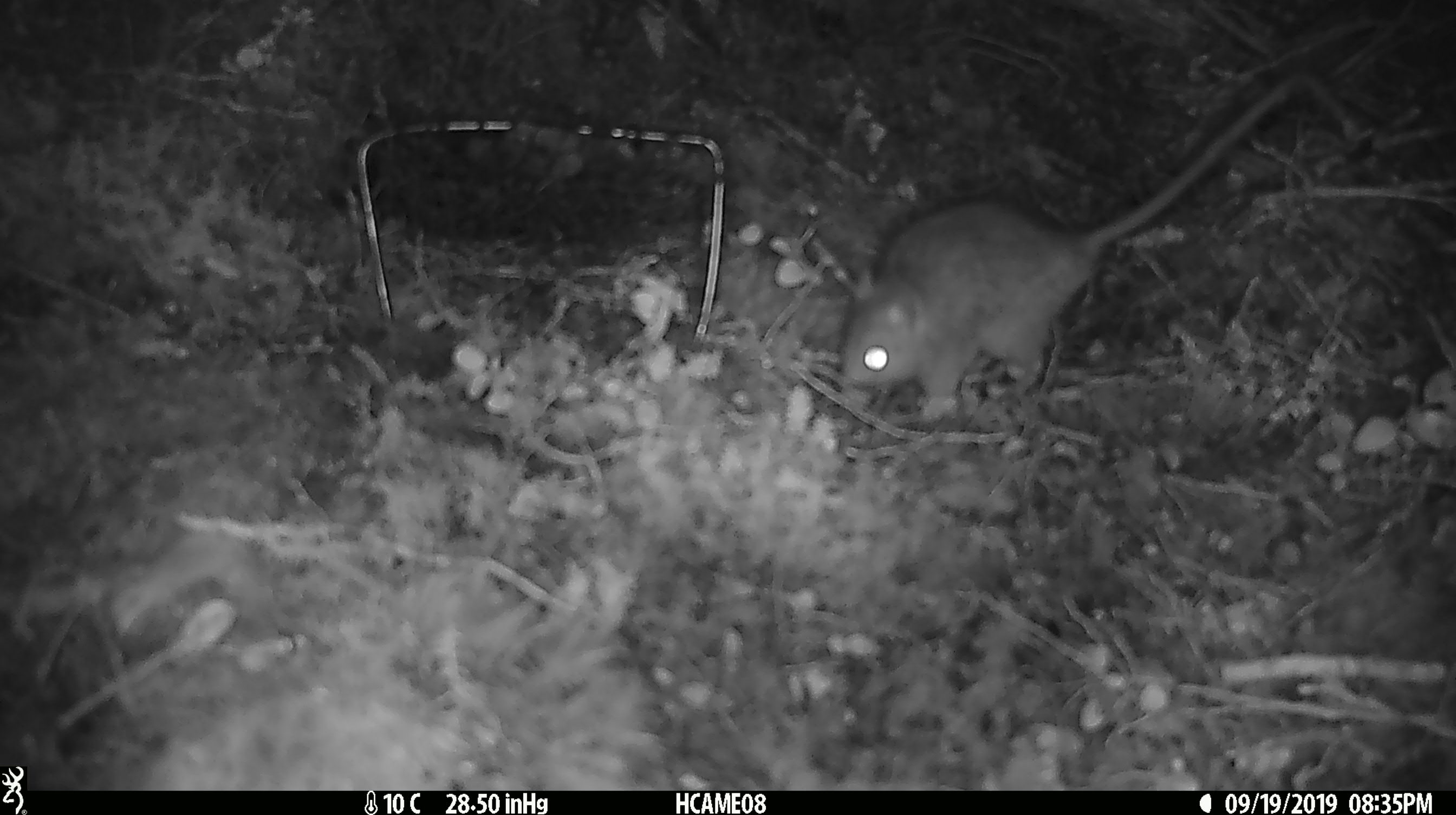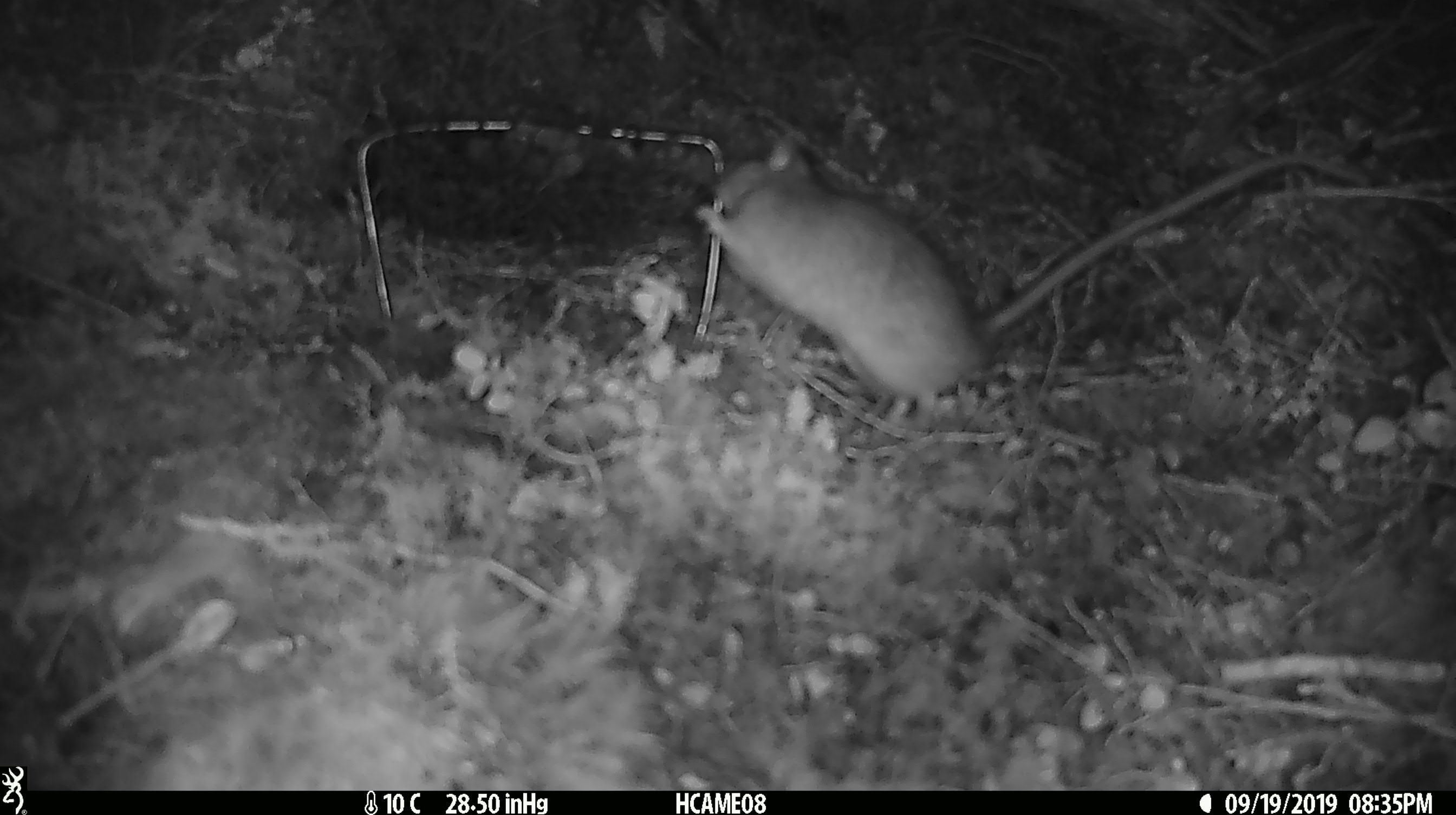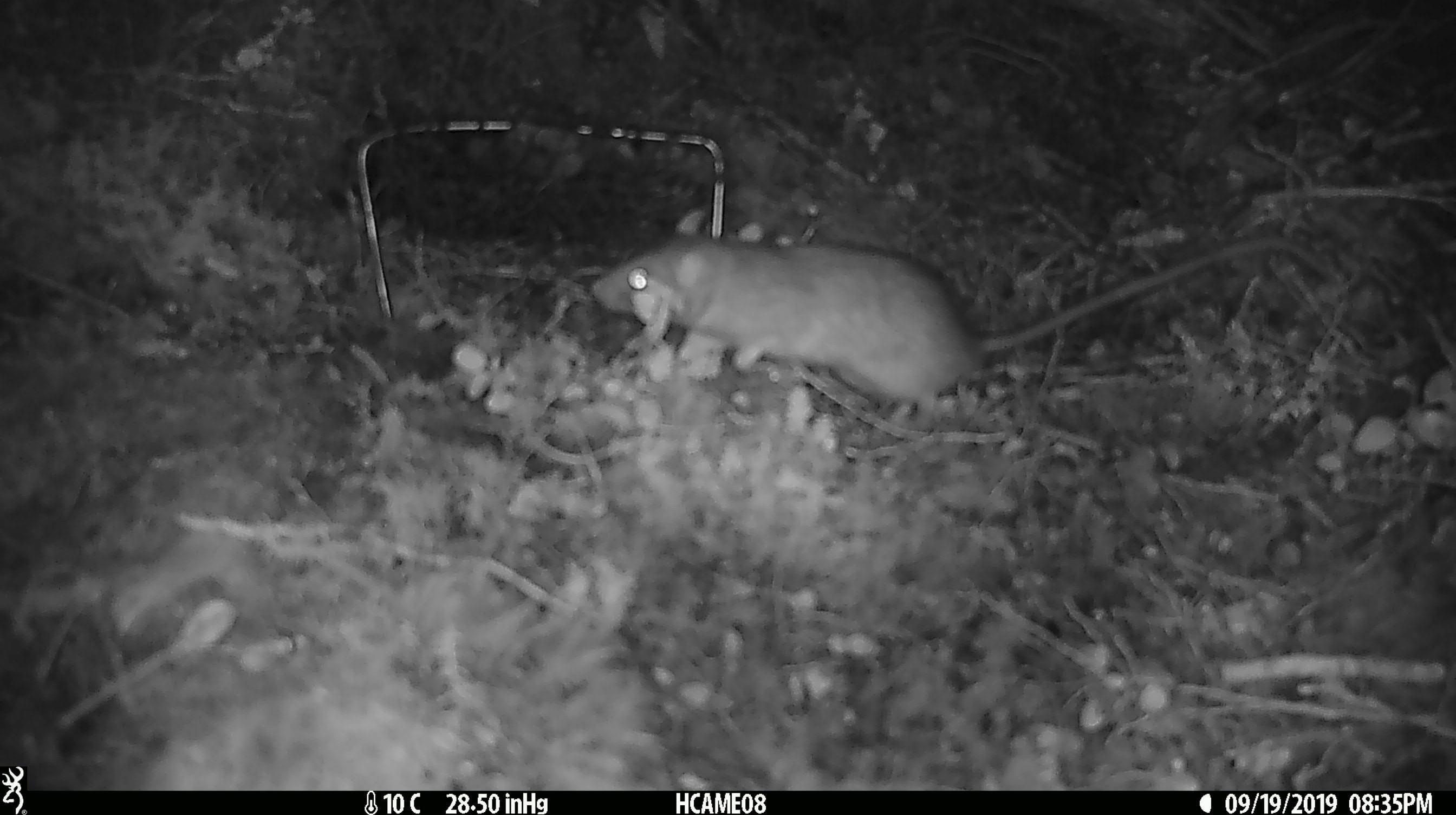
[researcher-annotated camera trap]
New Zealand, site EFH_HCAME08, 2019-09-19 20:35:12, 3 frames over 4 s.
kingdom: Animalia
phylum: Chordata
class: Mammalia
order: Rodentia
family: Muridae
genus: Rattus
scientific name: Rattus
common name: rat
Rat (Rattus).